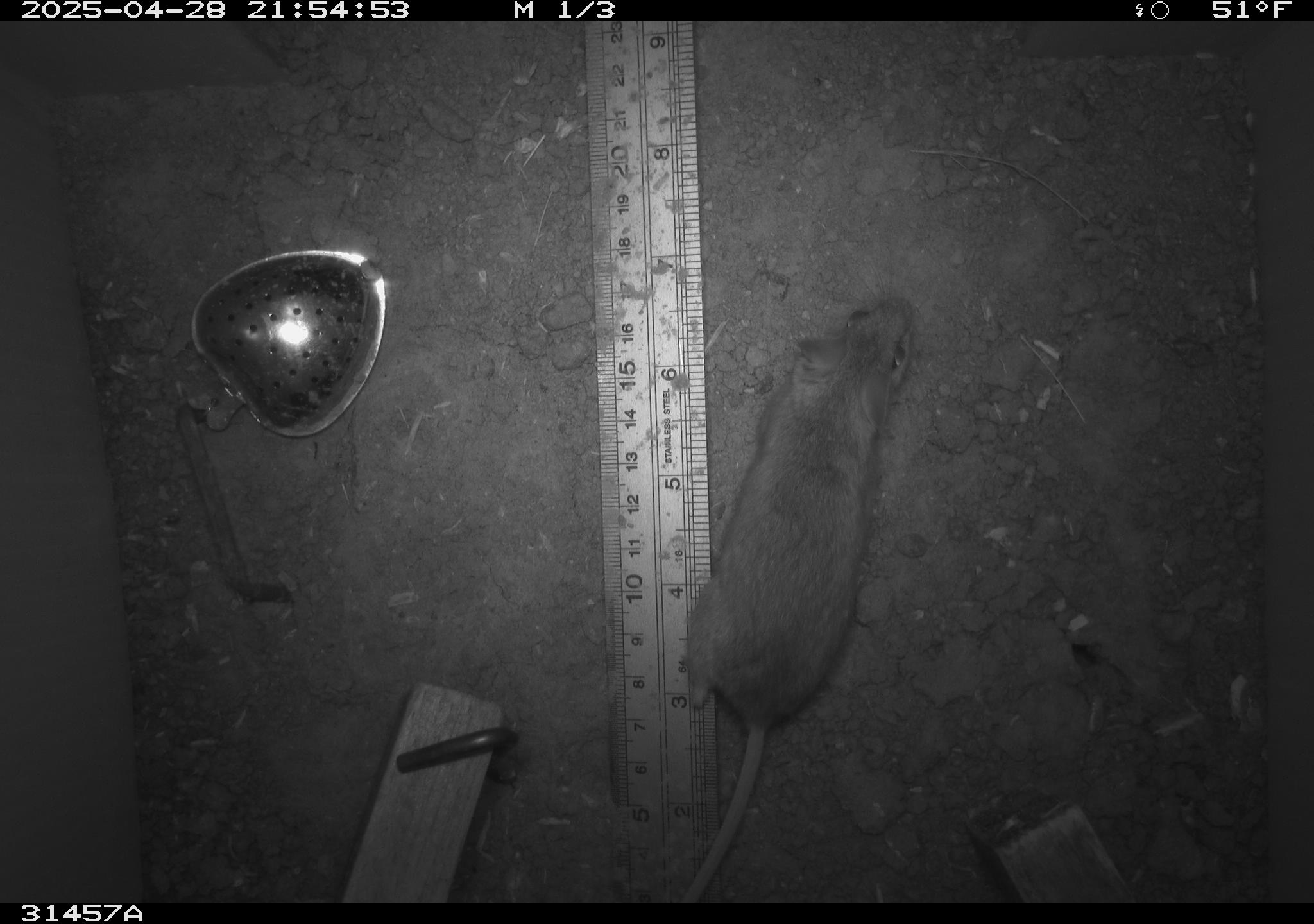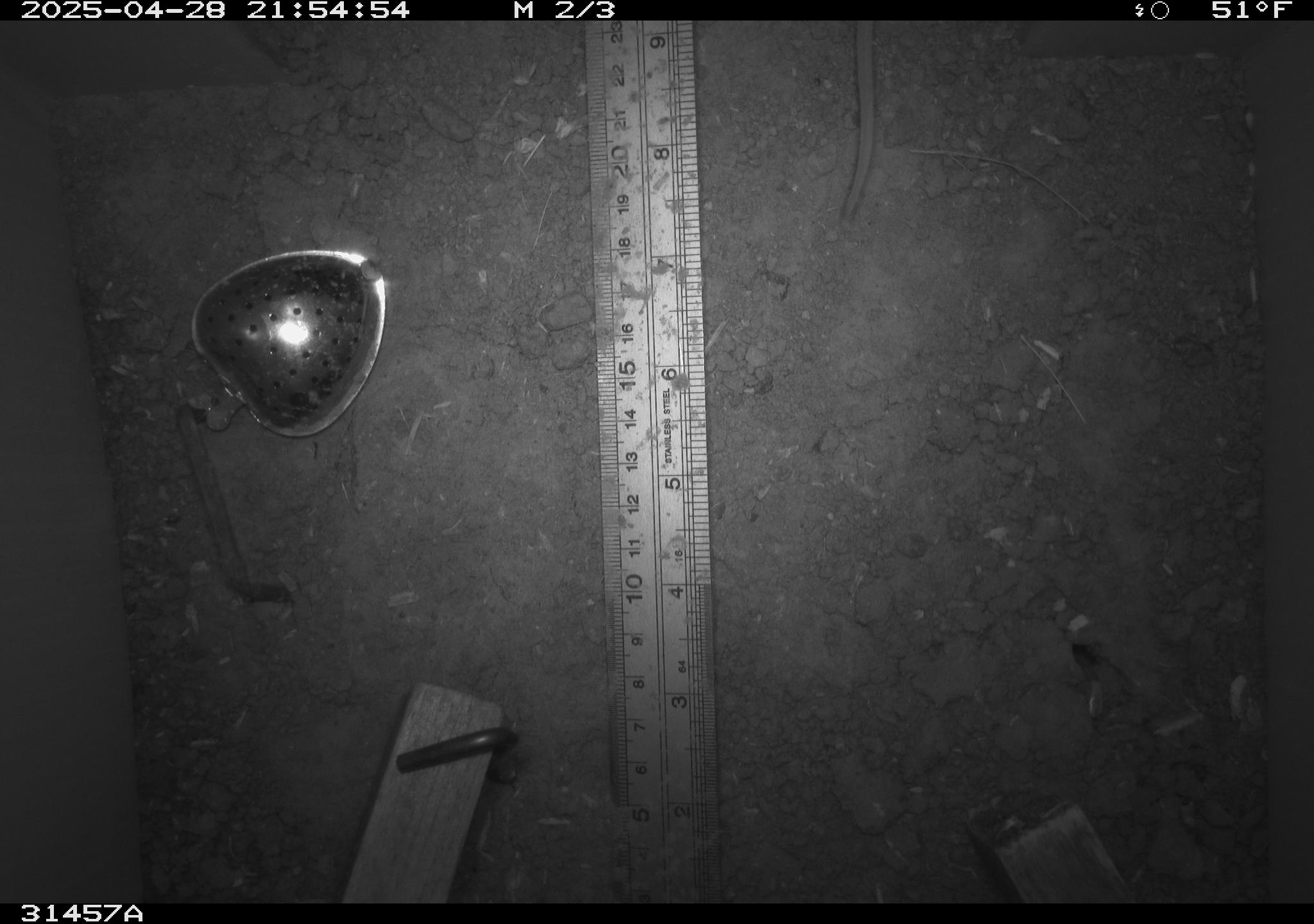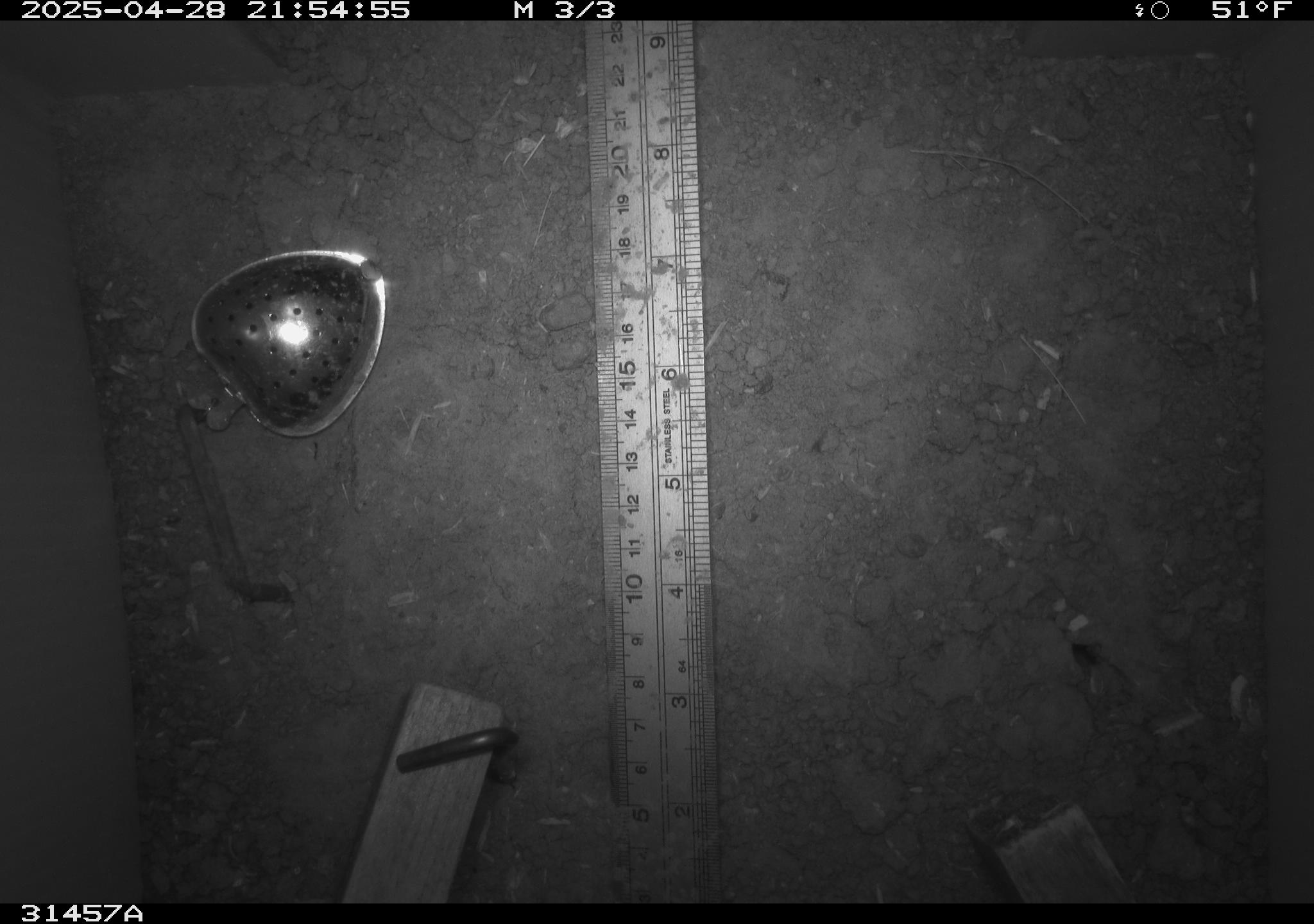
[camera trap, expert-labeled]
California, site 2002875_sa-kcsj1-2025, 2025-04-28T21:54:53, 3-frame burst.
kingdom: Animalia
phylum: Chordata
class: Mammalia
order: Rodentia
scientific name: Rodentia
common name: rodent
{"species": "rodent (Rodentia)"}